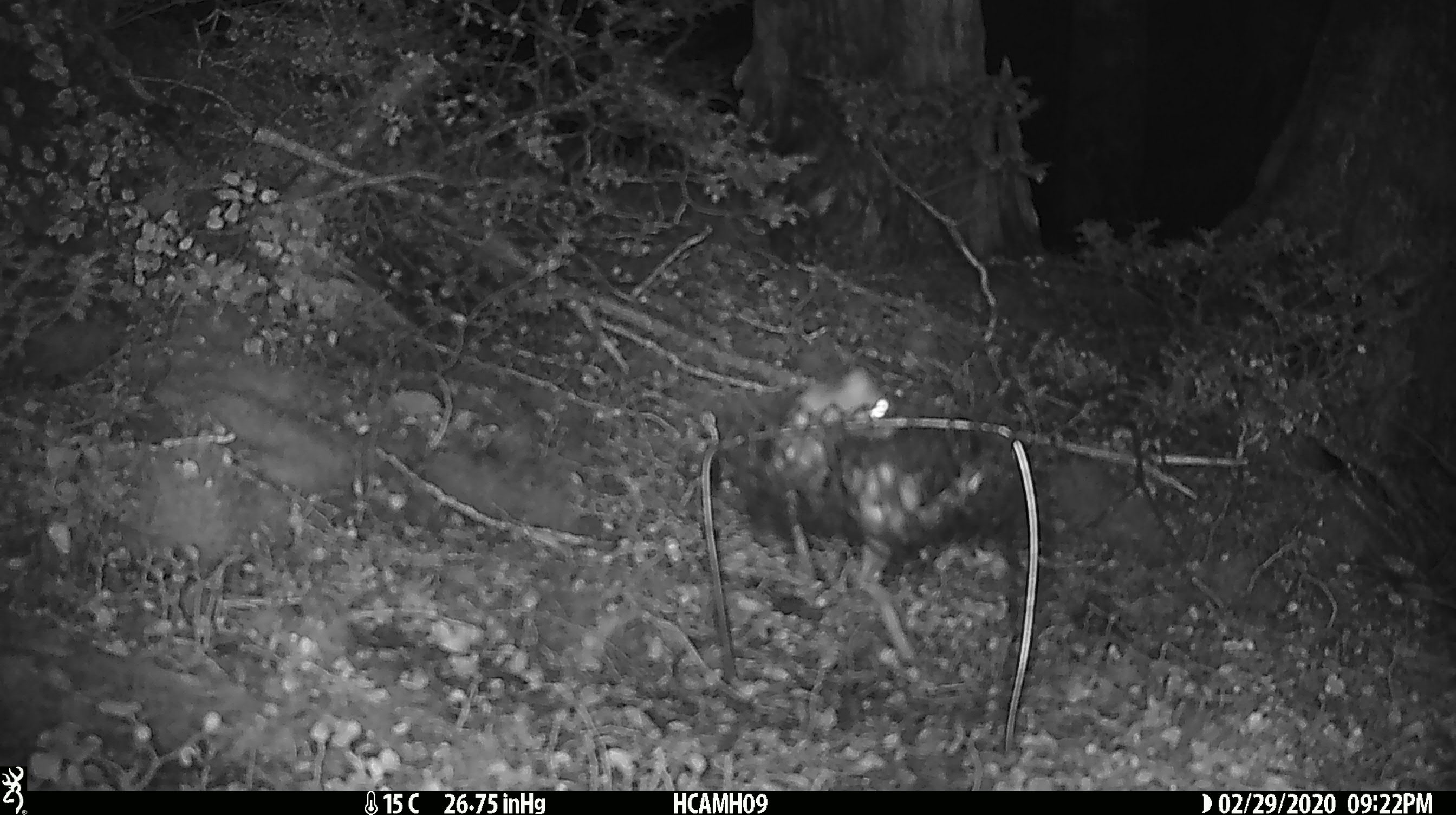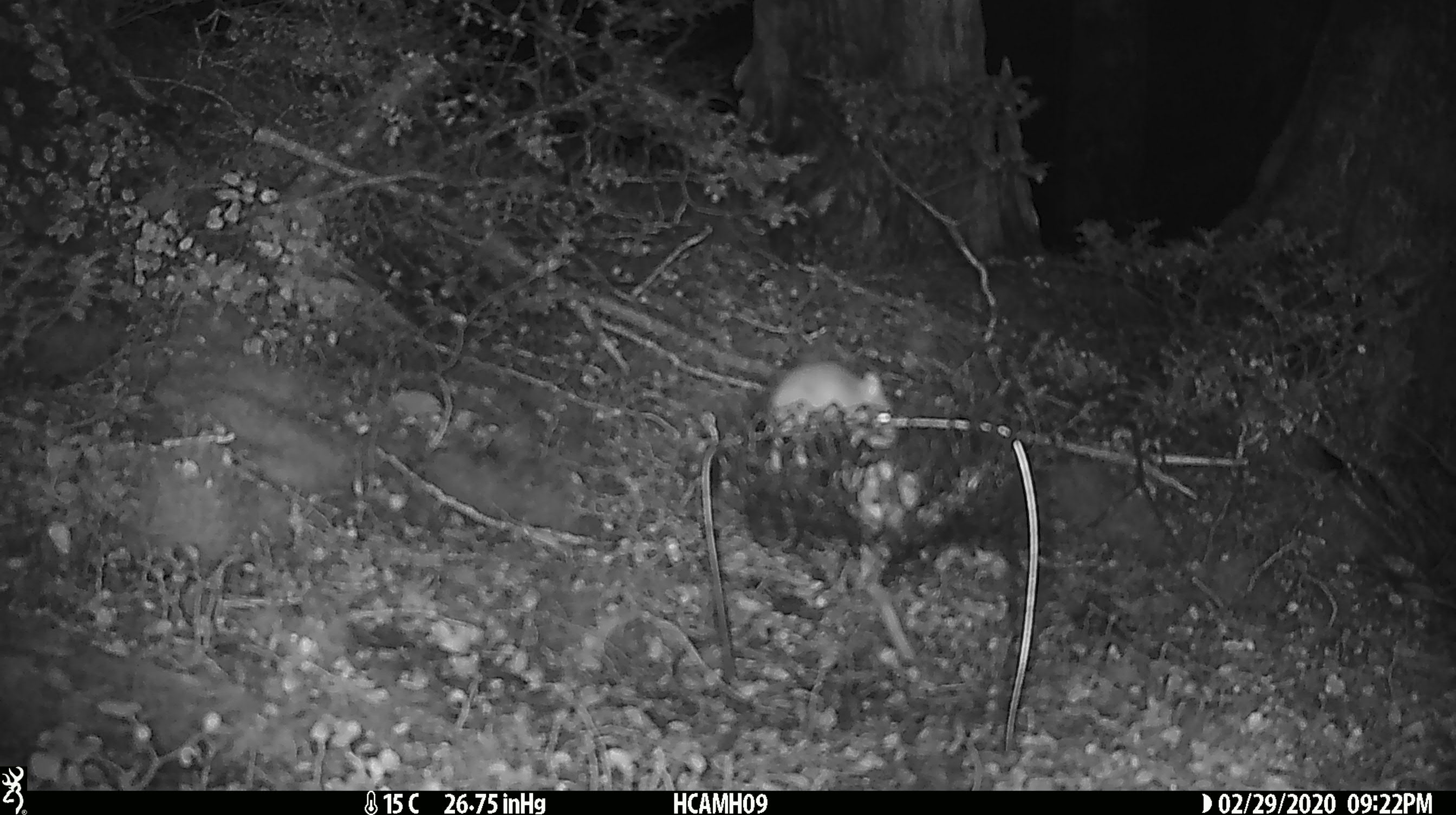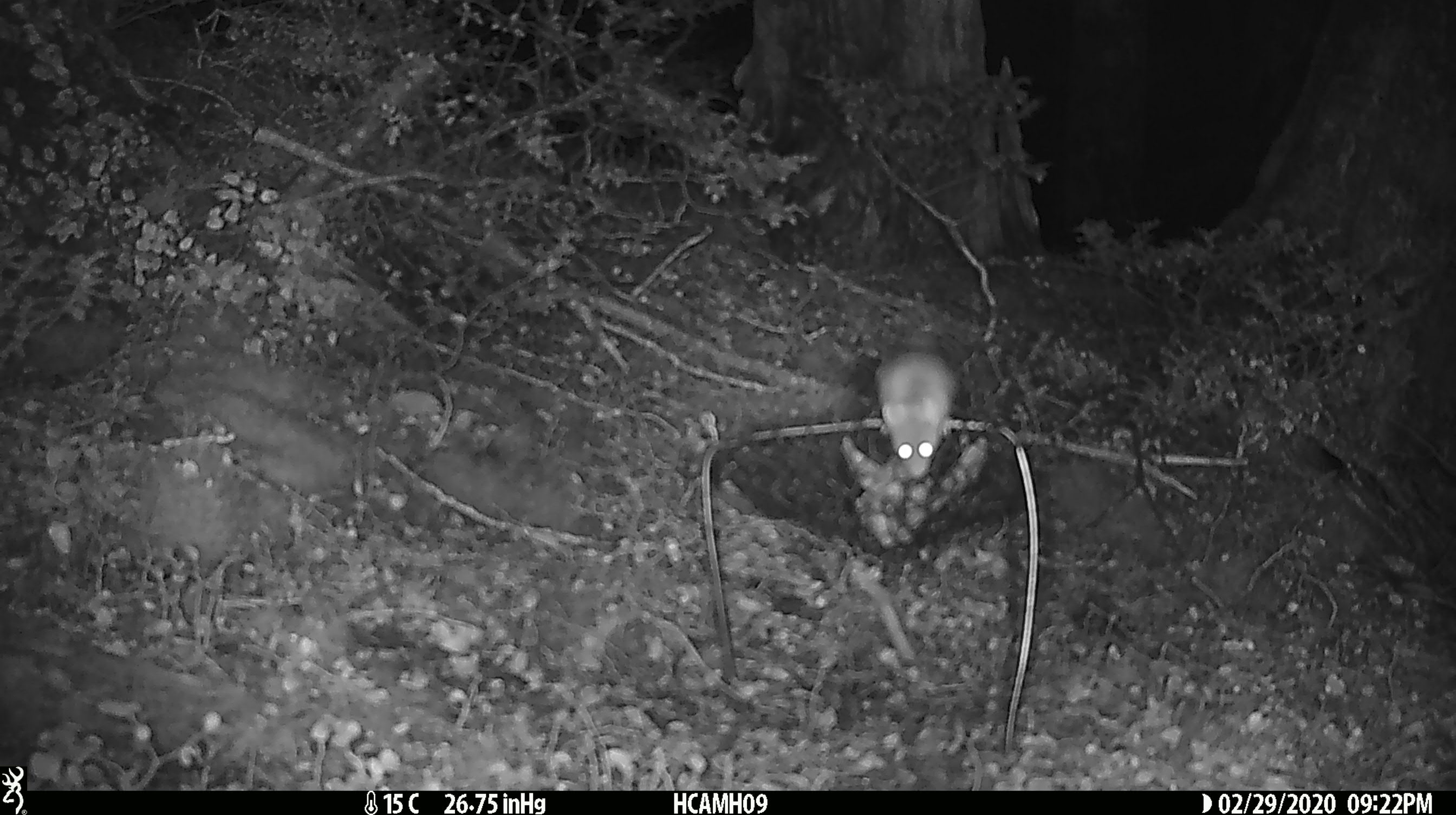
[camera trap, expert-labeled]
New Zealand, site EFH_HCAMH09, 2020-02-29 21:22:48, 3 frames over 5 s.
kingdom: Animalia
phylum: Chordata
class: Mammalia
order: Rodentia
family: Muridae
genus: Mus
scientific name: Mus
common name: mouse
Mouse (Mus).